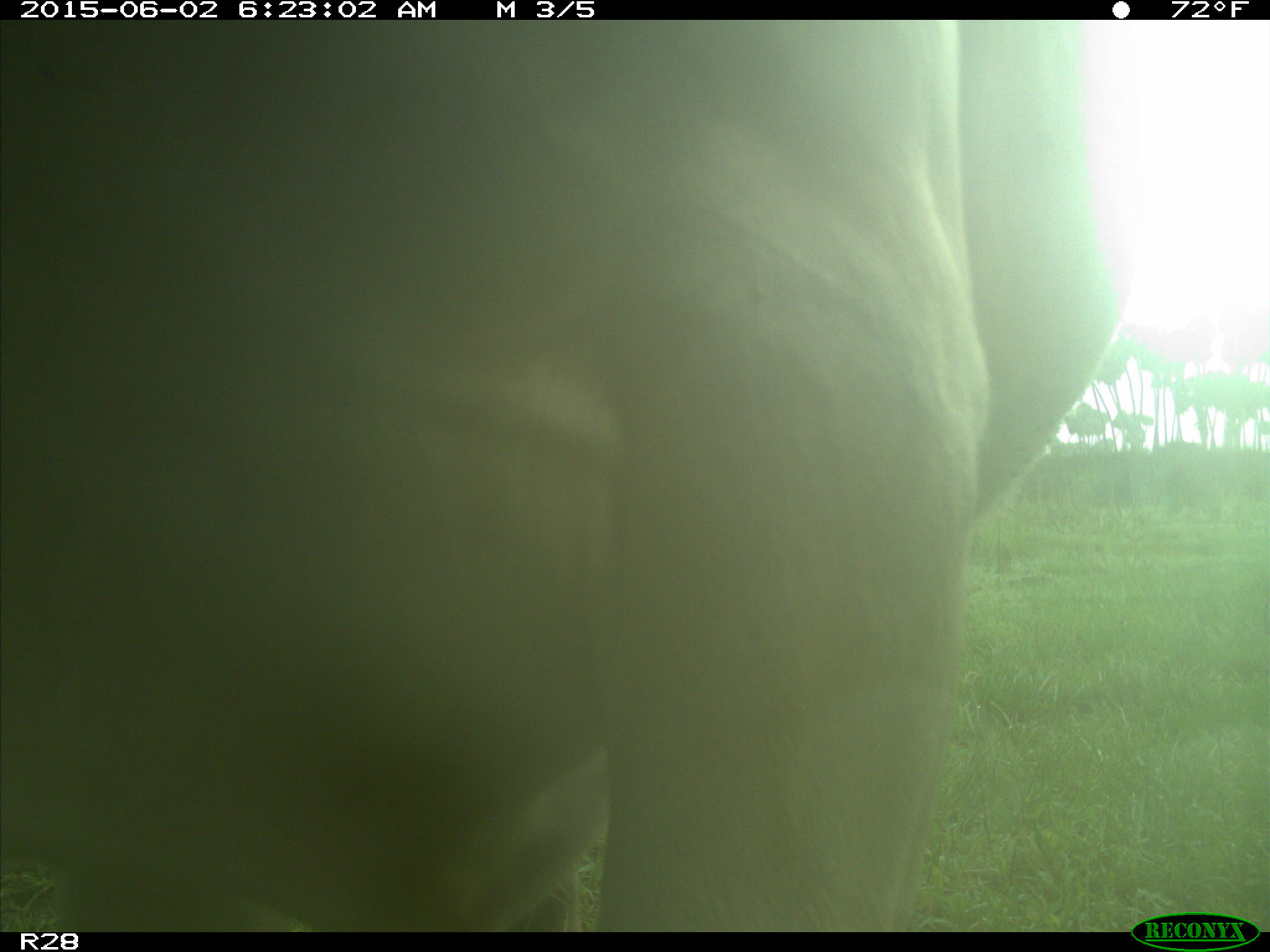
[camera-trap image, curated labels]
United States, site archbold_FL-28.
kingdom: Animalia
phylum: Chordata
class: Mammalia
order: Artiodactyla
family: Bovidae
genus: Bos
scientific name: Bos taurus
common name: domestic cow